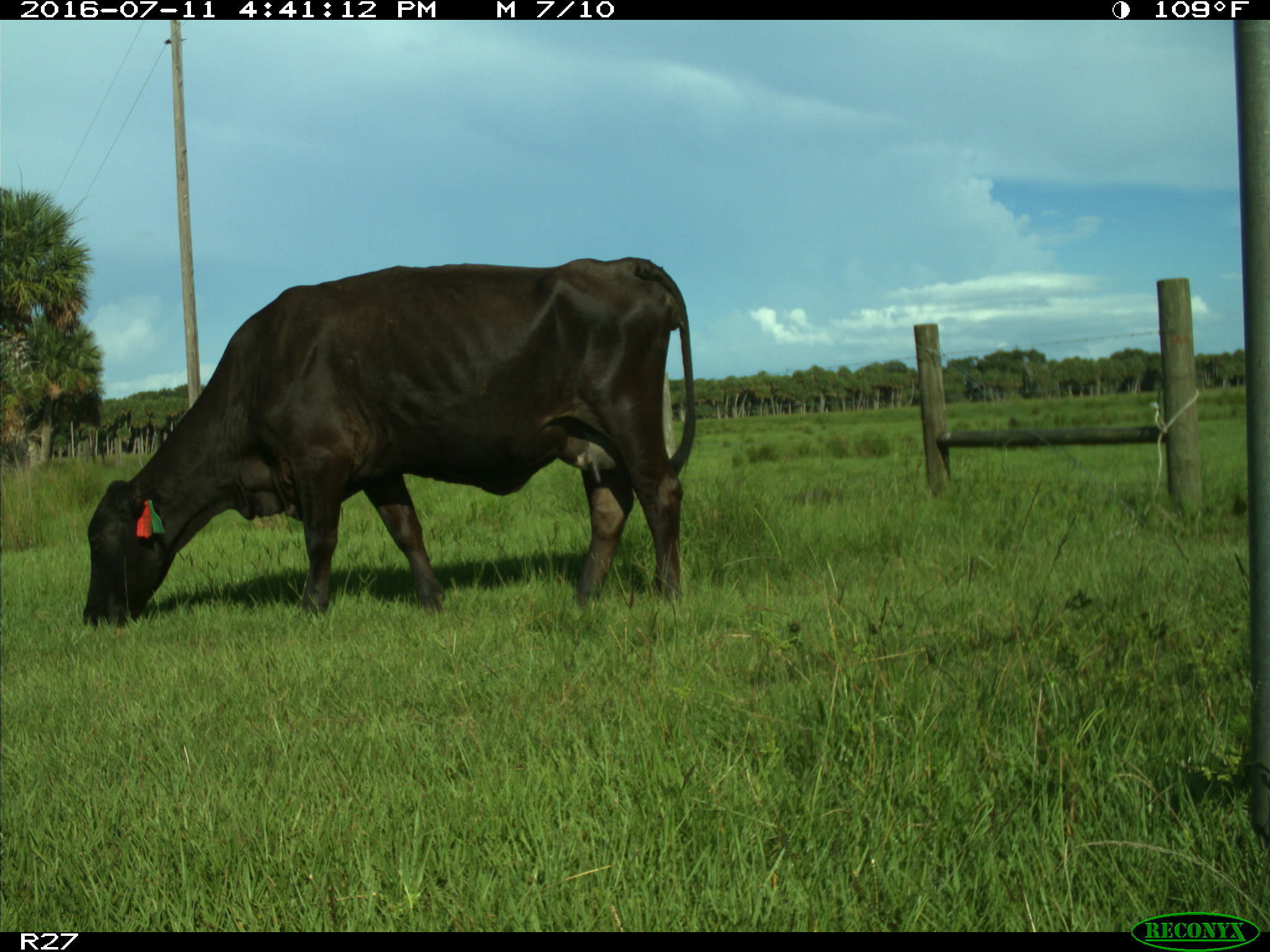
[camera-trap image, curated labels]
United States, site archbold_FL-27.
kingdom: Animalia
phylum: Chordata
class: Mammalia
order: Artiodactyla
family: Bovidae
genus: Bos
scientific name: Bos taurus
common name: domestic cow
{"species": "Bos taurus (domestic cow)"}